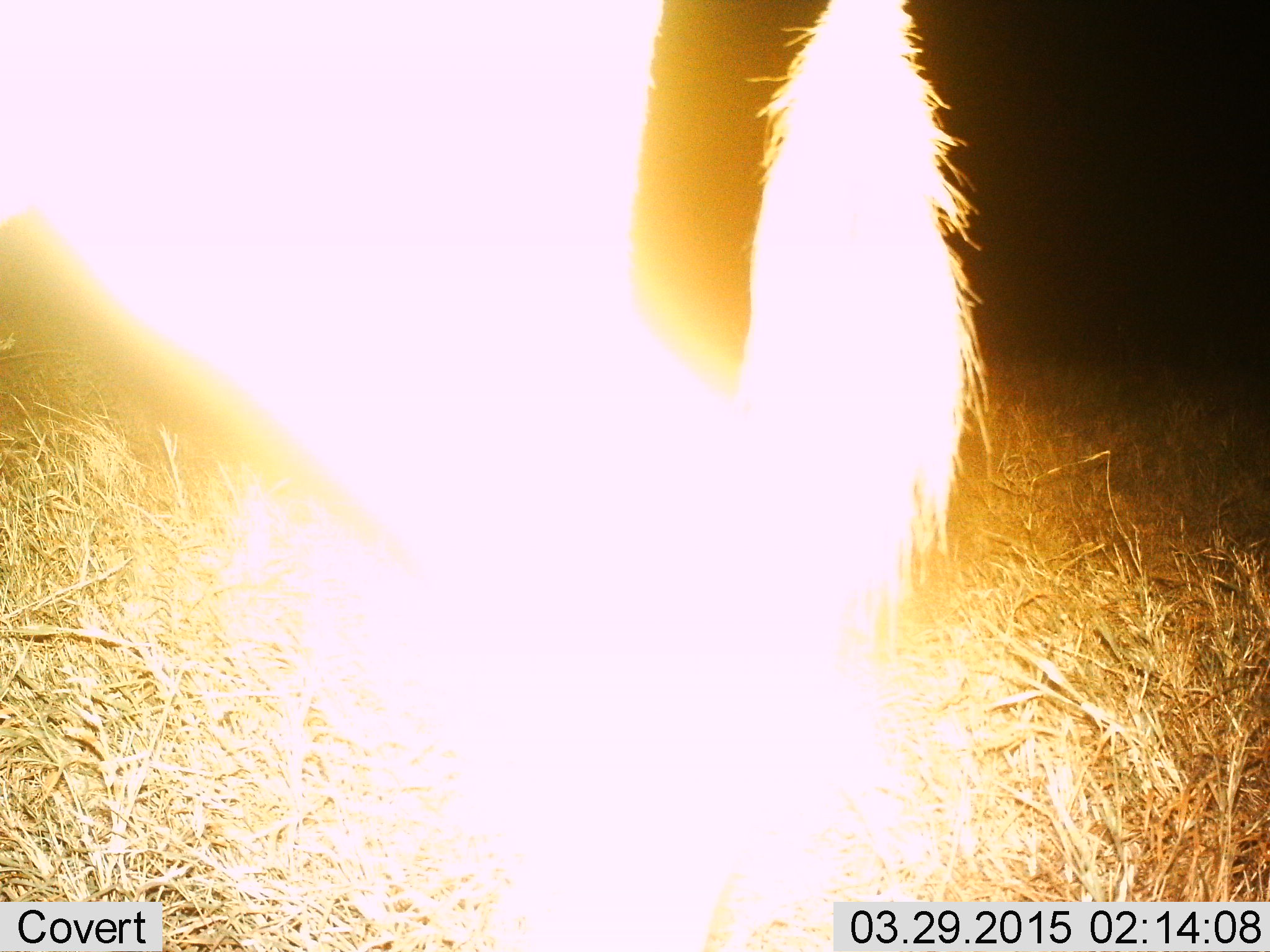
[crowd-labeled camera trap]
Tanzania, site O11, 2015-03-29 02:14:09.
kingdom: Animalia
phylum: Chordata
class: Mammalia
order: Artiodactyla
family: Bovidae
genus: Connochaetes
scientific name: Connochaetes taurinus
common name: blue wildebeest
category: wildebeest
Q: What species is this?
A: Wildebeest (blue wildebeest) (Connochaetes taurinus).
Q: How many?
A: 1.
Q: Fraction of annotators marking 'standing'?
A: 100%.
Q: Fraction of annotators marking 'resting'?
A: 0%.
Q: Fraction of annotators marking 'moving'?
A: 0%.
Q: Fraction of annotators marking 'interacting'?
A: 0%.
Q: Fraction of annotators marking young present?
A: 0%.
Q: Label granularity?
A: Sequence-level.